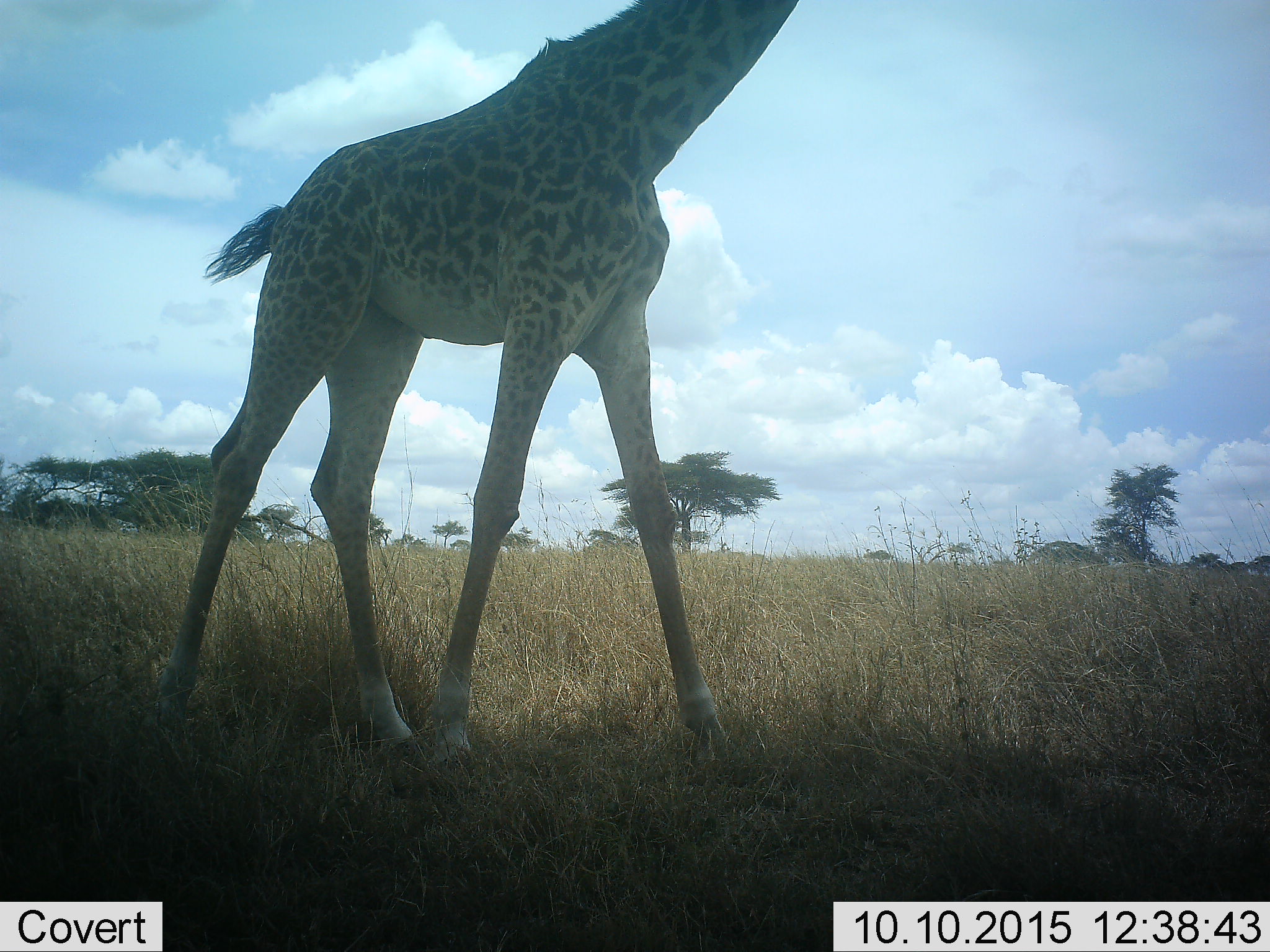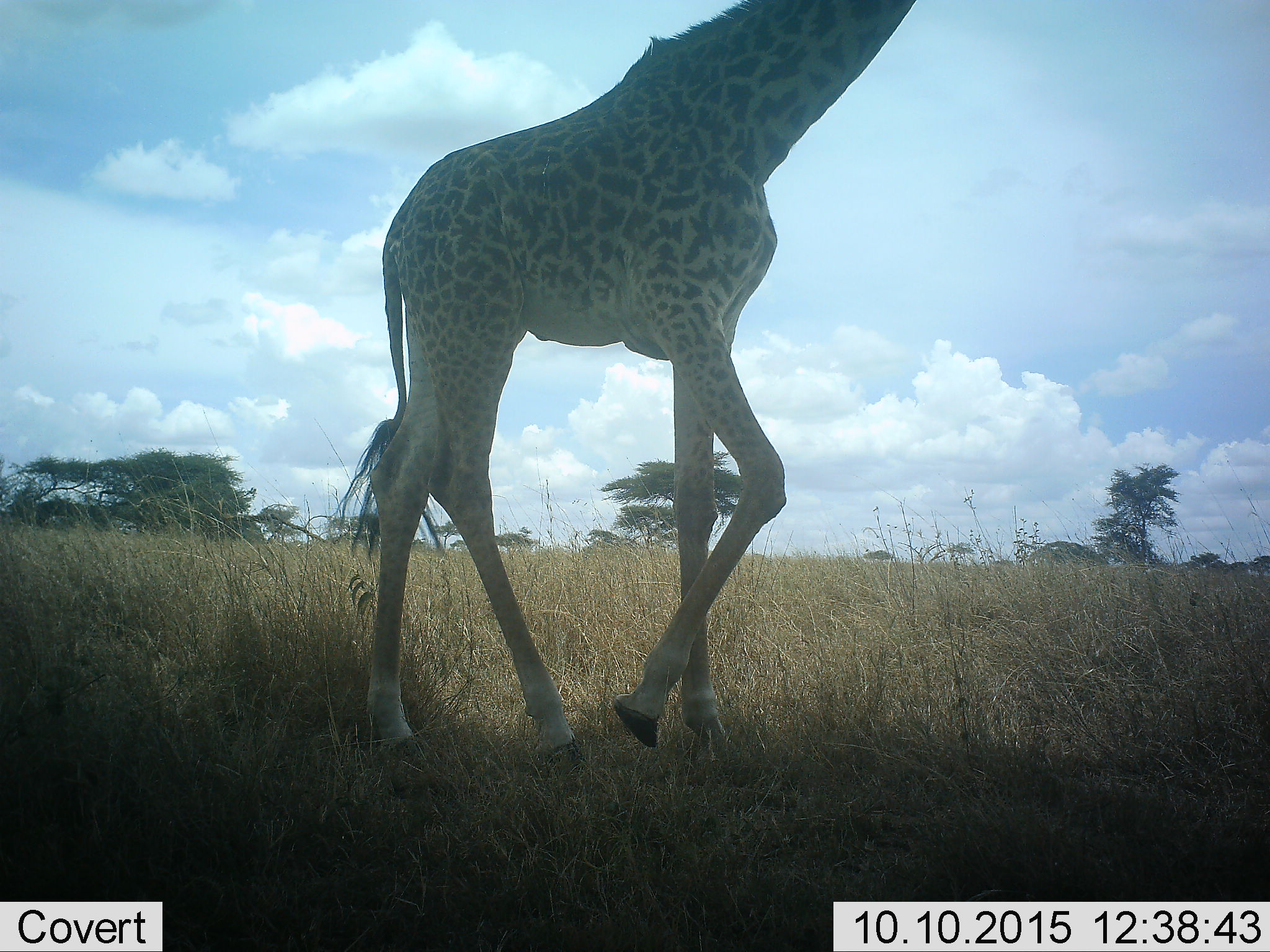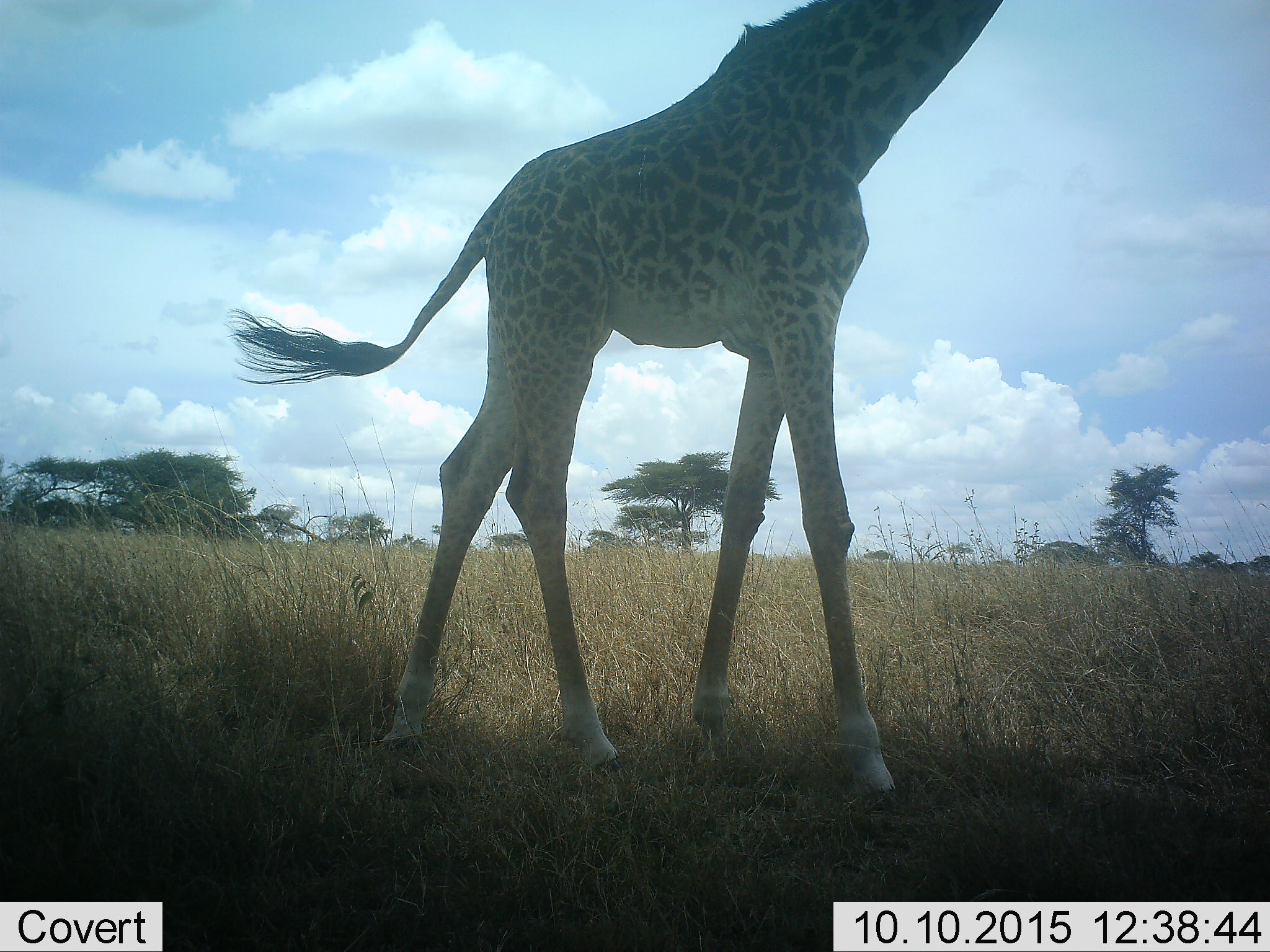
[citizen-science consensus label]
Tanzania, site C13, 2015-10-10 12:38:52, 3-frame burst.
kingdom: Animalia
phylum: Chordata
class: Mammalia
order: Artiodactyla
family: Giraffidae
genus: Giraffa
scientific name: Giraffa camelopardalis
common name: giraffe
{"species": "giraffe (Giraffa camelopardalis)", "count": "1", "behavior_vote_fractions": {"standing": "15%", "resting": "0%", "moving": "85%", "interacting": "0%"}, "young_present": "5%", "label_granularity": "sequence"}